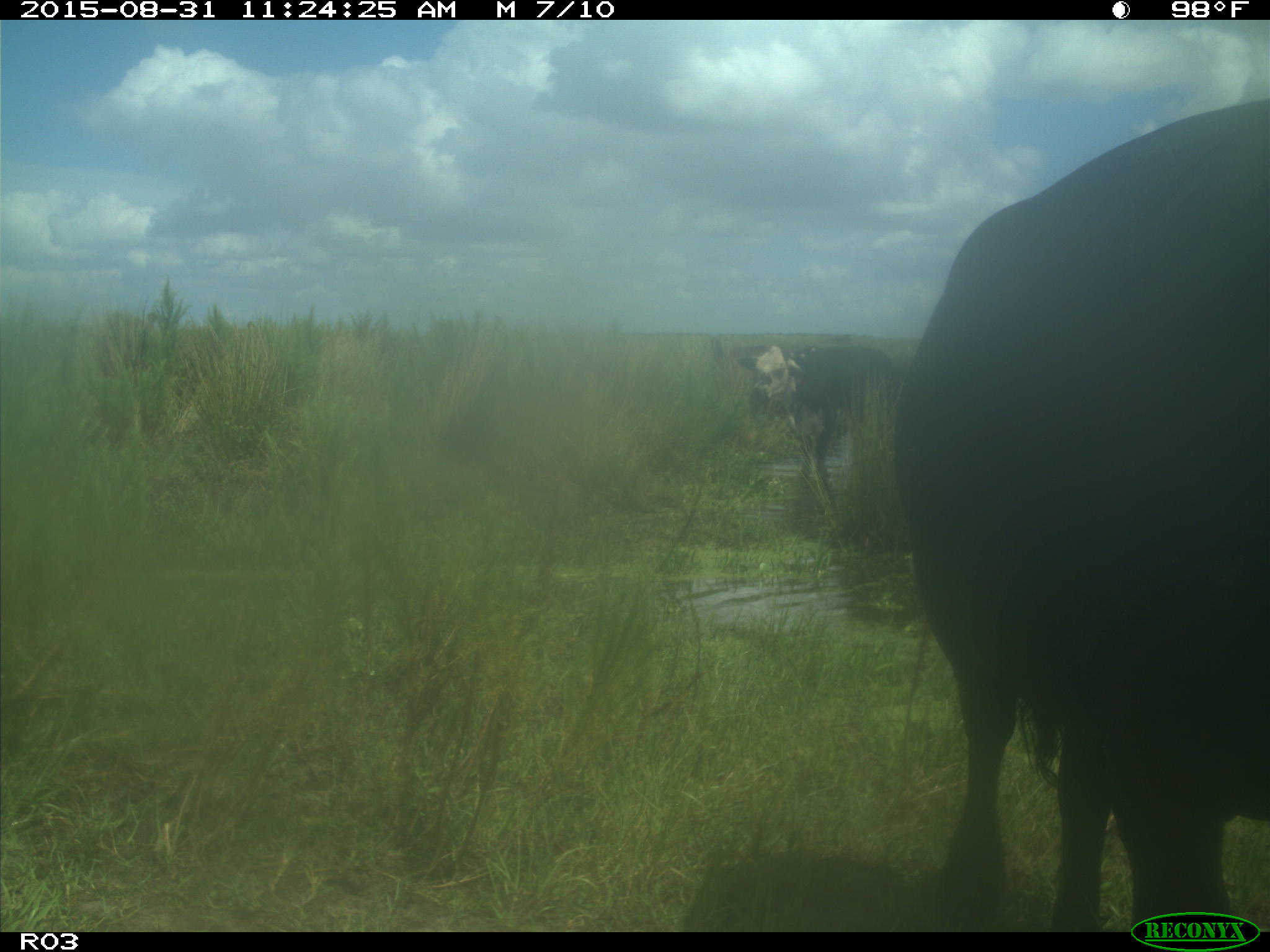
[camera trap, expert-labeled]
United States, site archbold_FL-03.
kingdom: Animalia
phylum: Chordata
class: Mammalia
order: Artiodactyla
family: Bovidae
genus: Bos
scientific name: Bos taurus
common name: domestic cow